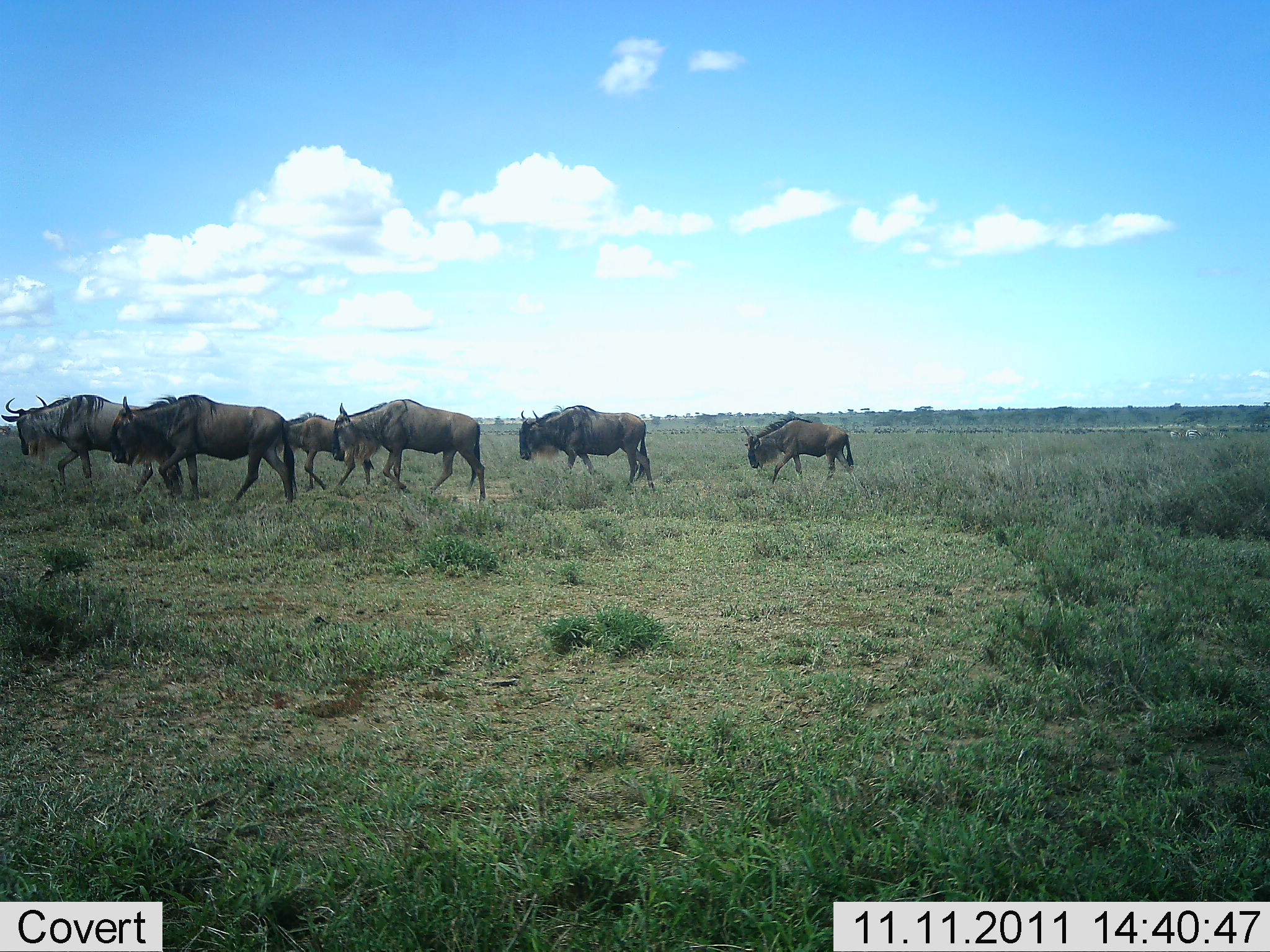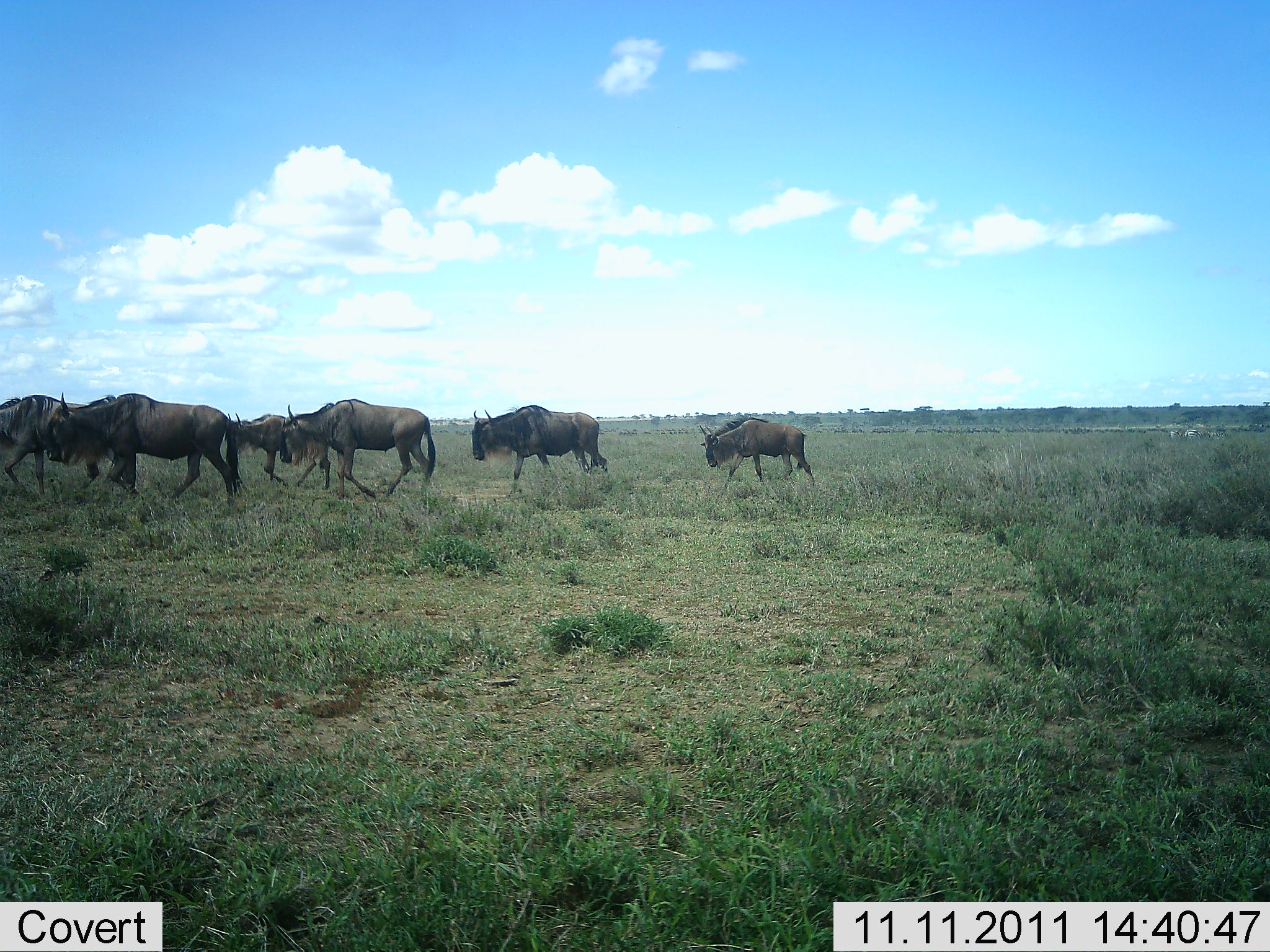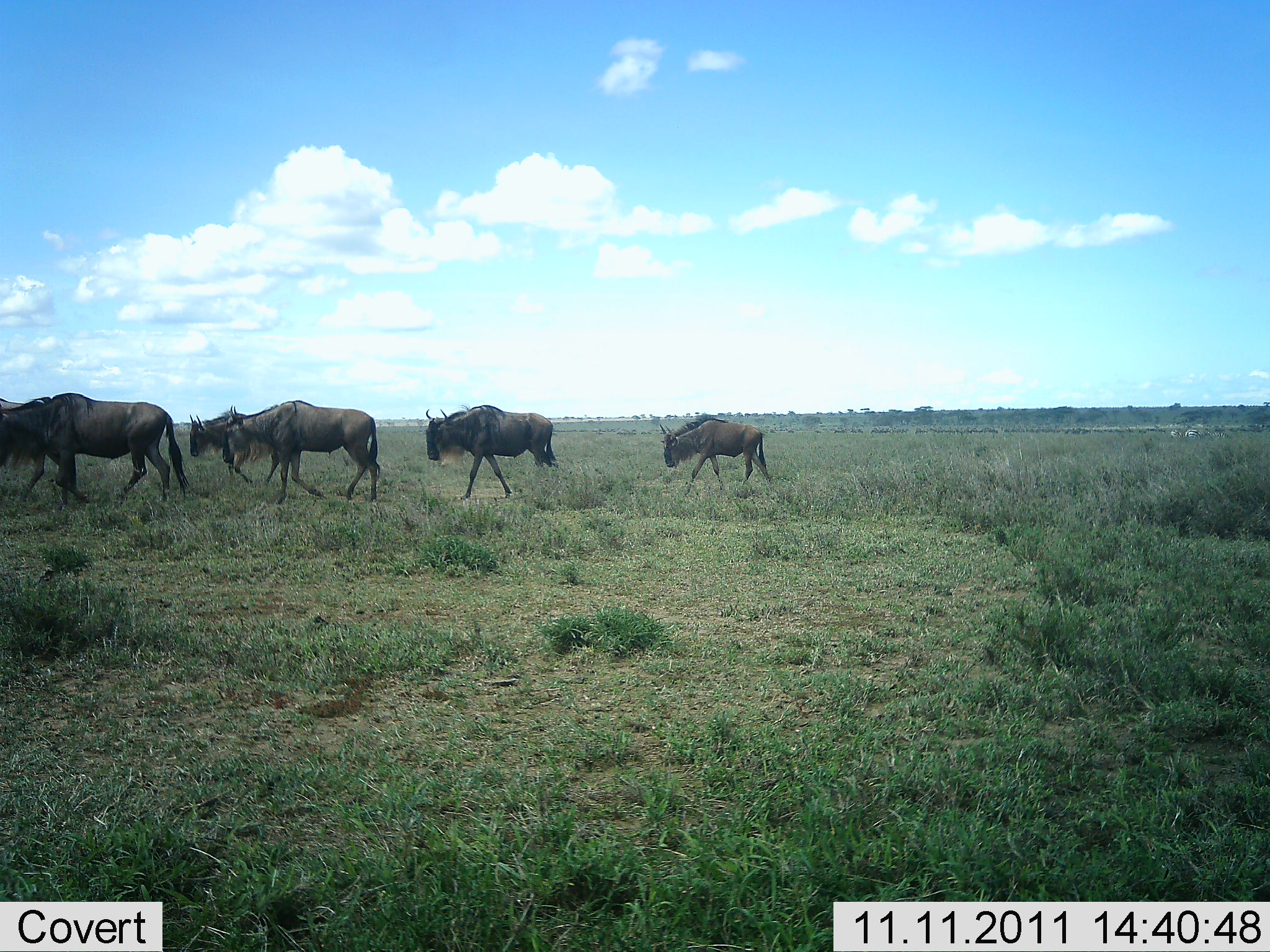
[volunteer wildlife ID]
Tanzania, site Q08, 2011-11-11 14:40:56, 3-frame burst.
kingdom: Animalia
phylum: Chordata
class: Mammalia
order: Artiodactyla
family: Bovidae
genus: Connochaetes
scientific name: Connochaetes taurinus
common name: blue wildebeest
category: wildebeest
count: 6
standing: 0%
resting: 0%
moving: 100%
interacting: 0%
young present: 12%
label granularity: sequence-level